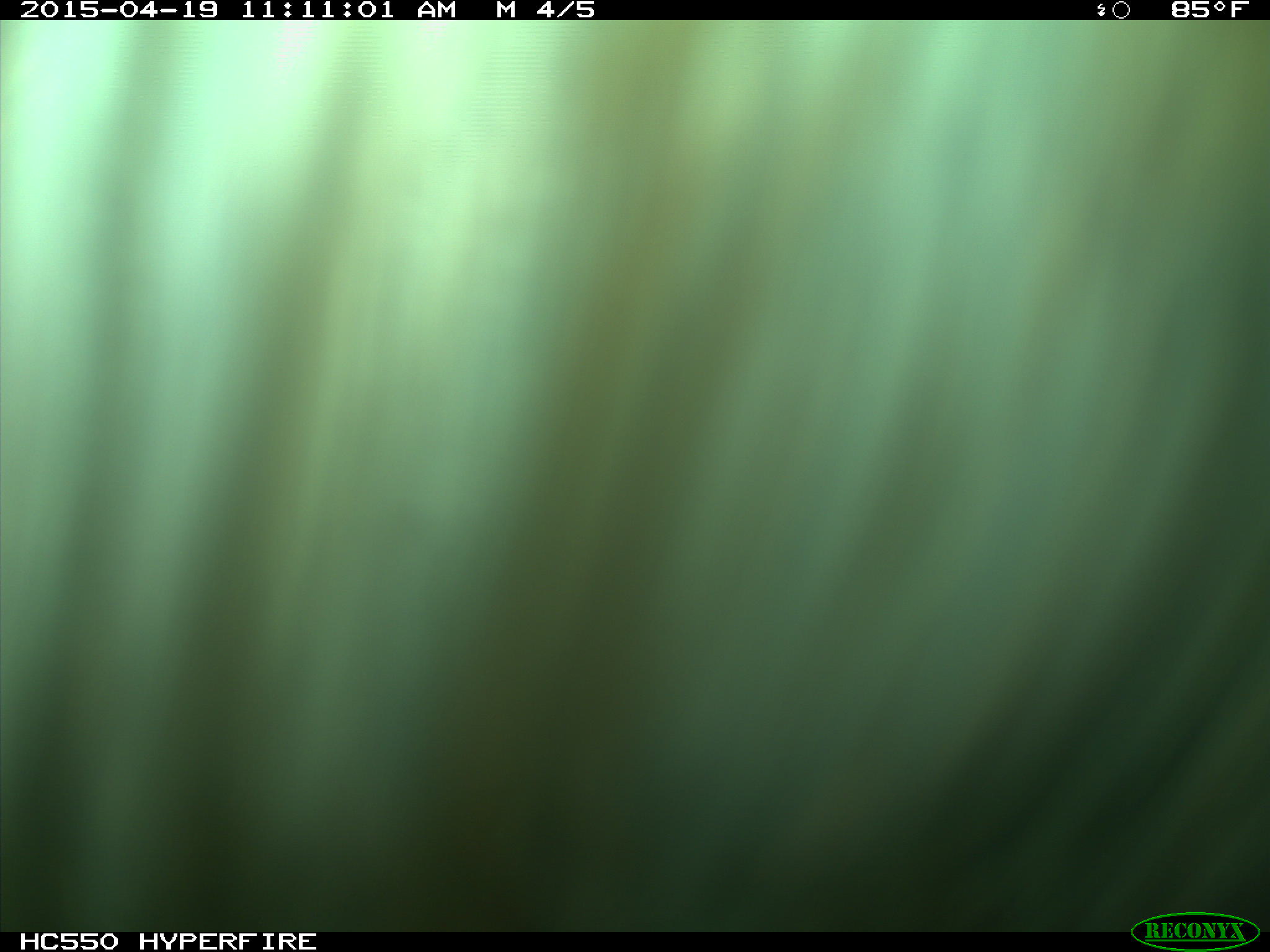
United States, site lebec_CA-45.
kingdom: Animalia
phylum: Chordata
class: Mammalia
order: Artiodactyla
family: Bovidae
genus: Bos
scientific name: Bos taurus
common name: domestic cow